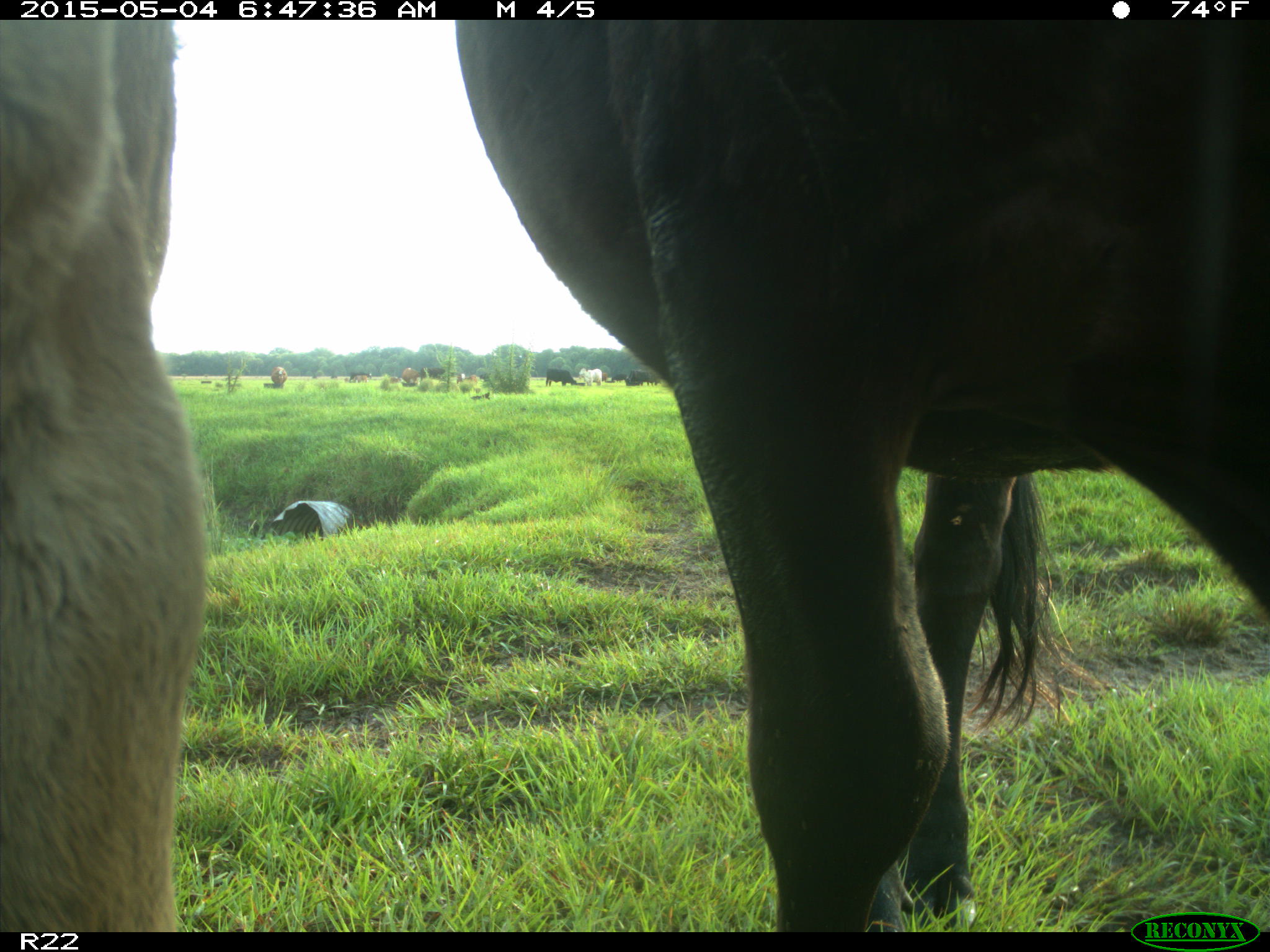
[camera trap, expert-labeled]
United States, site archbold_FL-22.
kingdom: Animalia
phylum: Chordata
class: Mammalia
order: Artiodactyla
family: Bovidae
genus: Bos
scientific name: Bos taurus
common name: domestic cow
Bos taurus (domestic cow).